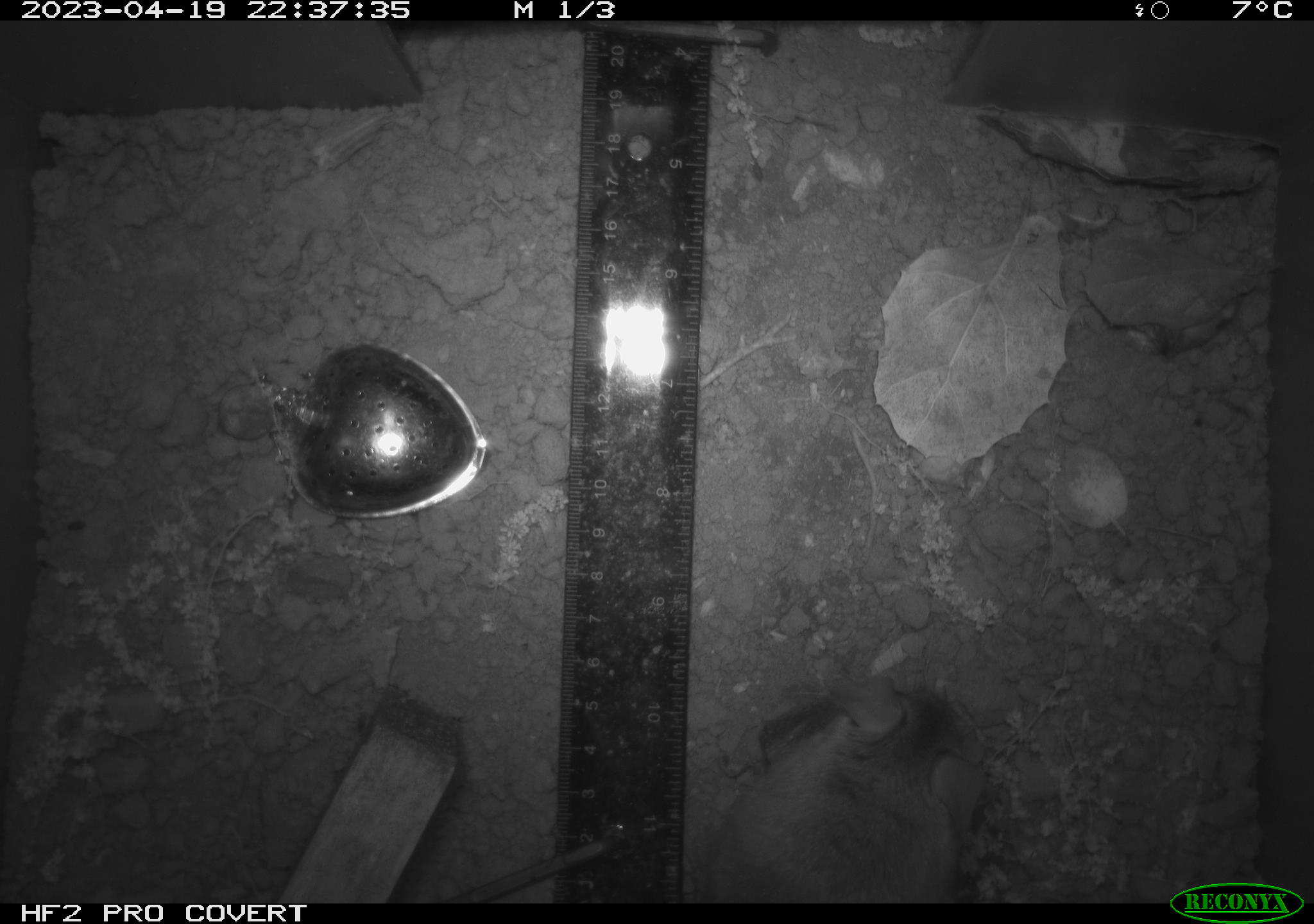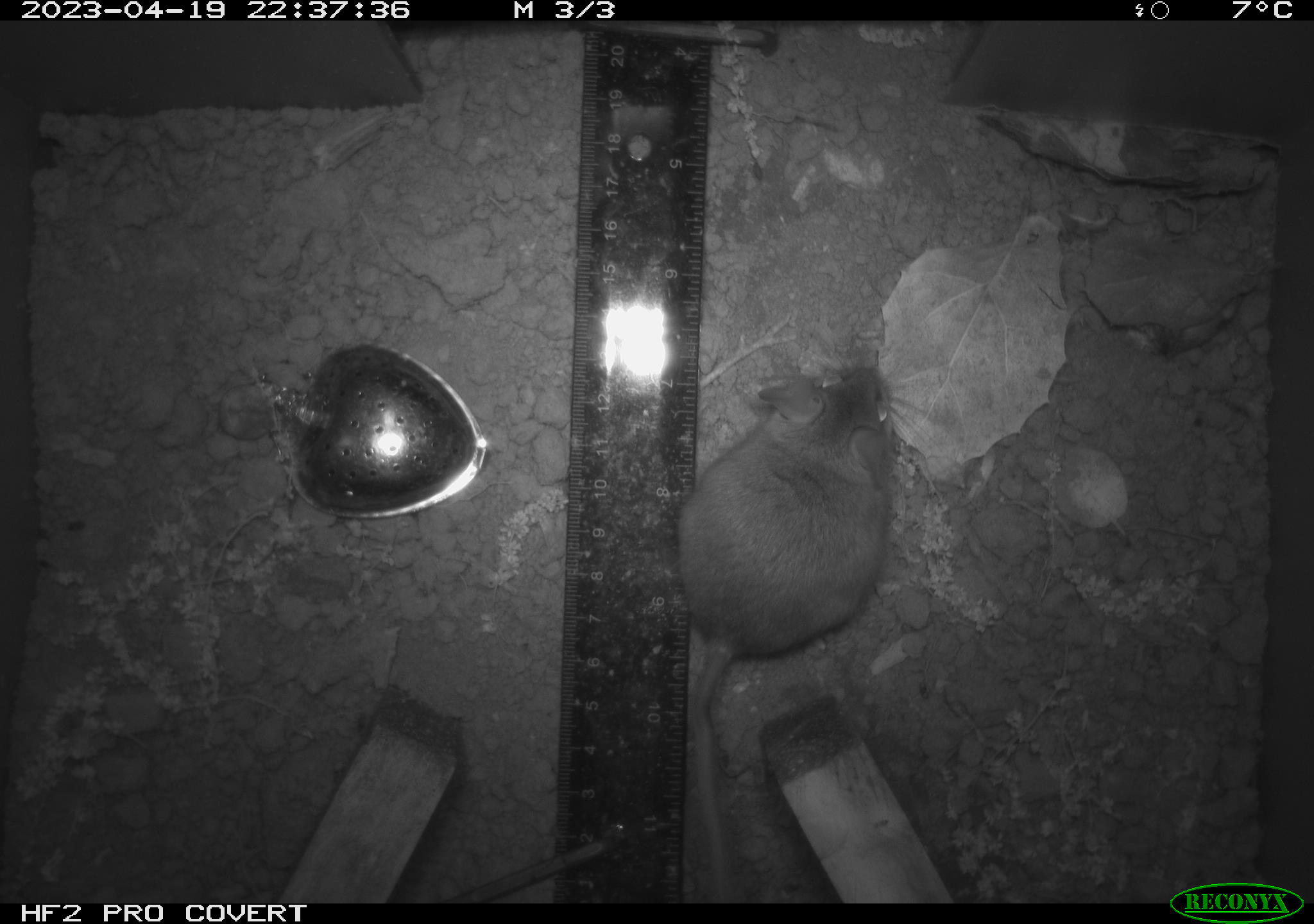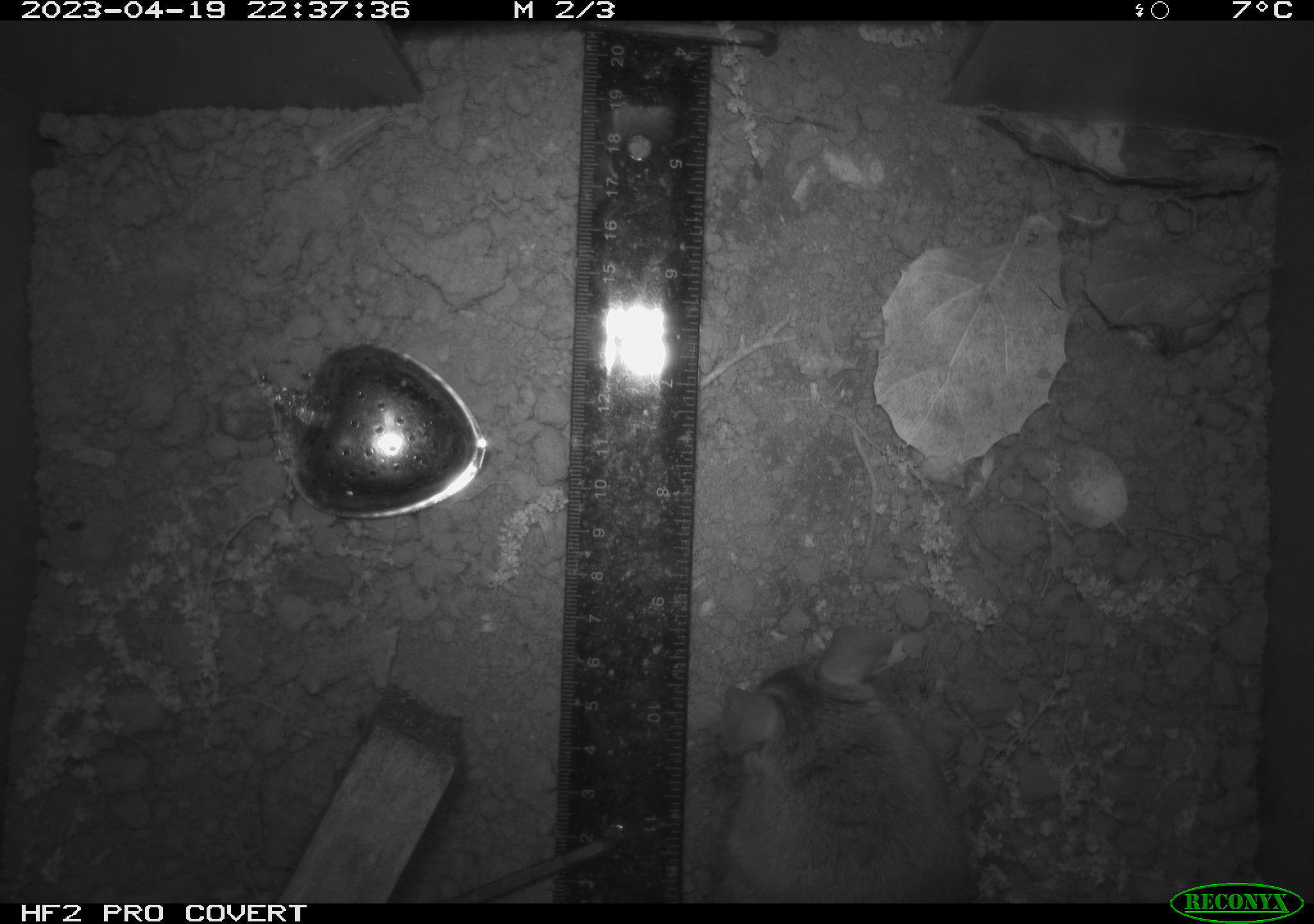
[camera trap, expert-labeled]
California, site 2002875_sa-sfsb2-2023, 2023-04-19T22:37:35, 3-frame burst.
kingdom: Animalia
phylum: Chordata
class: Mammalia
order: Rodentia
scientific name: Rodentia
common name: mouse species